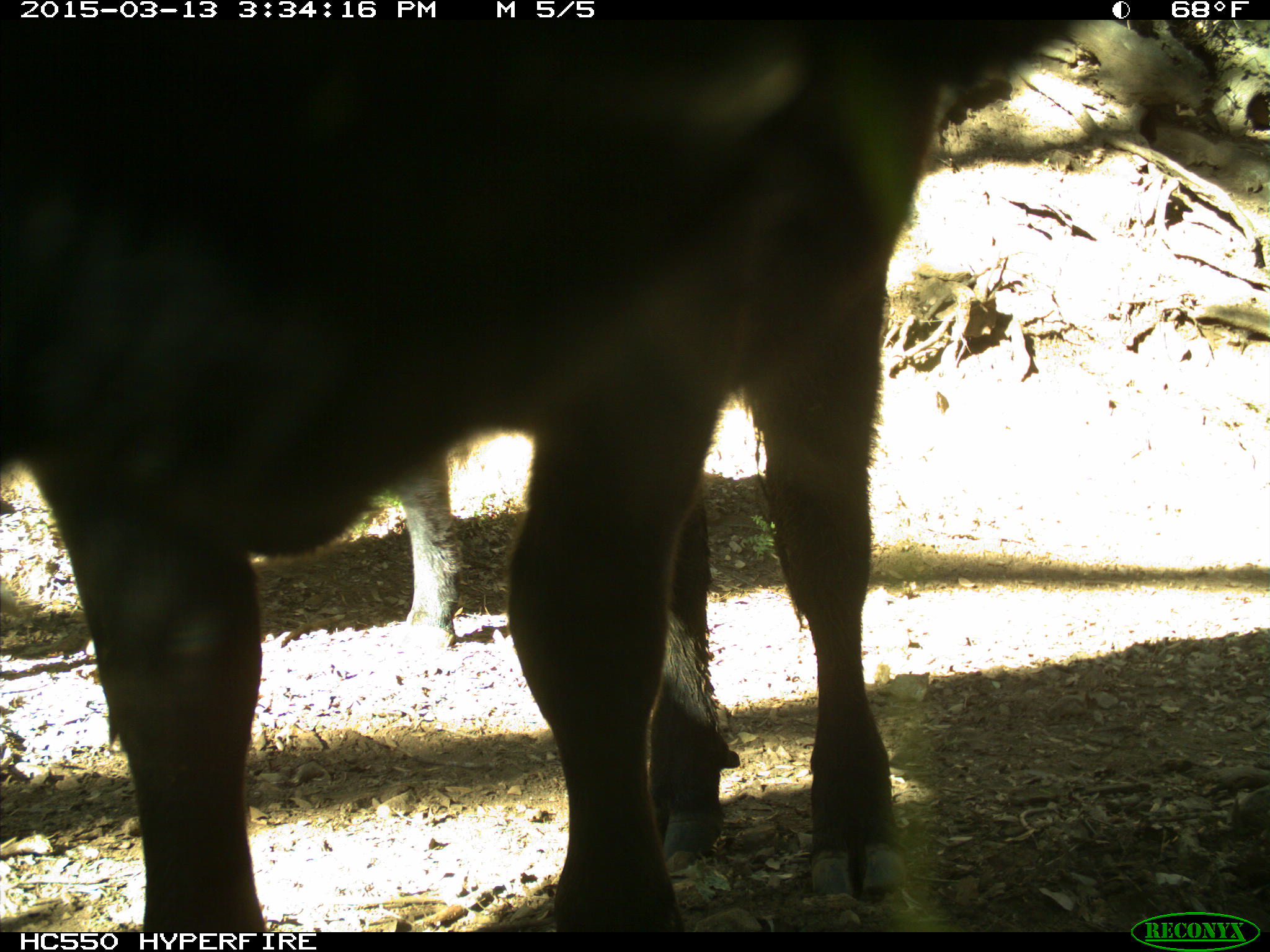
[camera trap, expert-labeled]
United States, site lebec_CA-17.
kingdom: Animalia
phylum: Chordata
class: Mammalia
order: Artiodactyla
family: Bovidae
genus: Bos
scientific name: Bos taurus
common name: domestic cow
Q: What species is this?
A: Bos taurus (domestic cow).